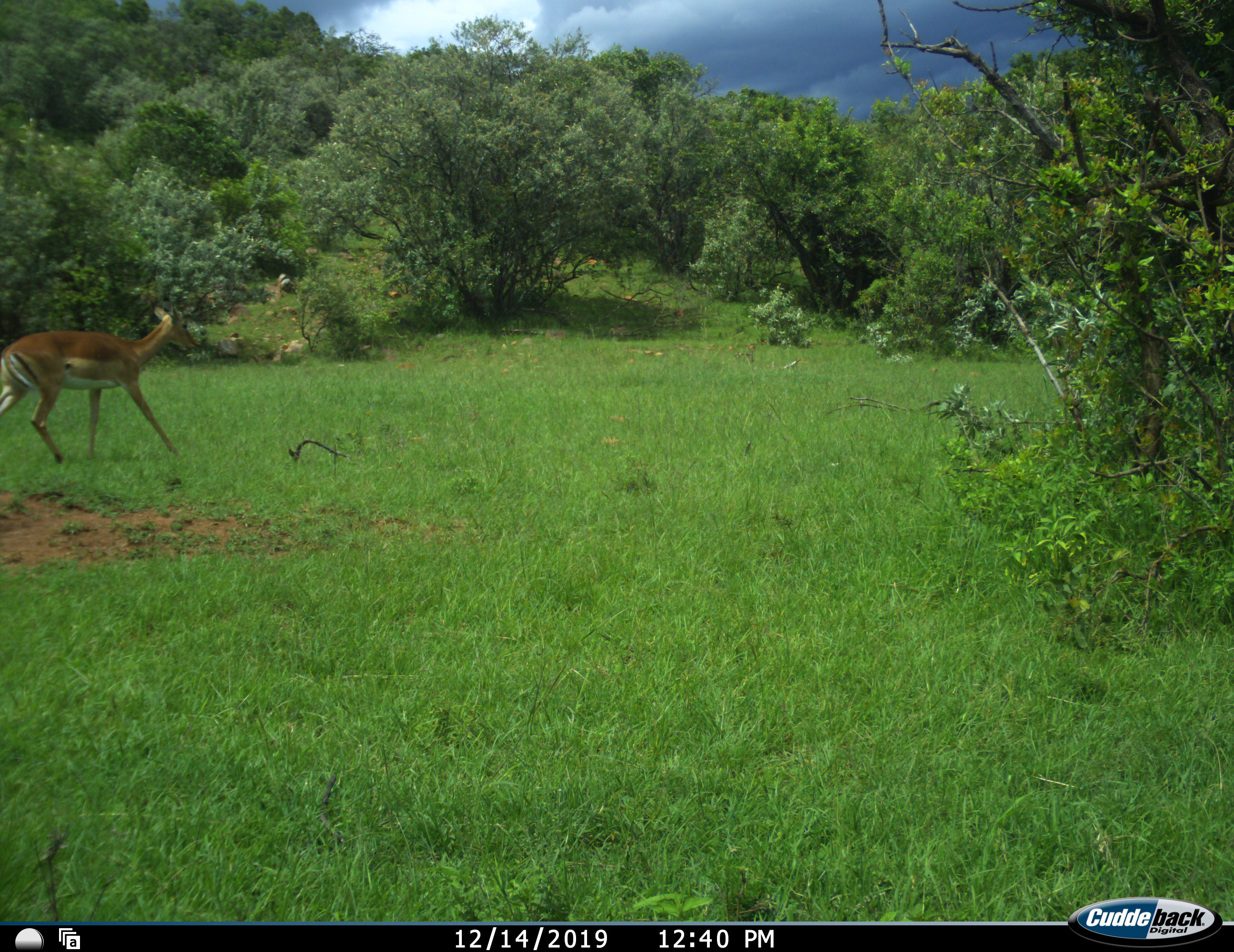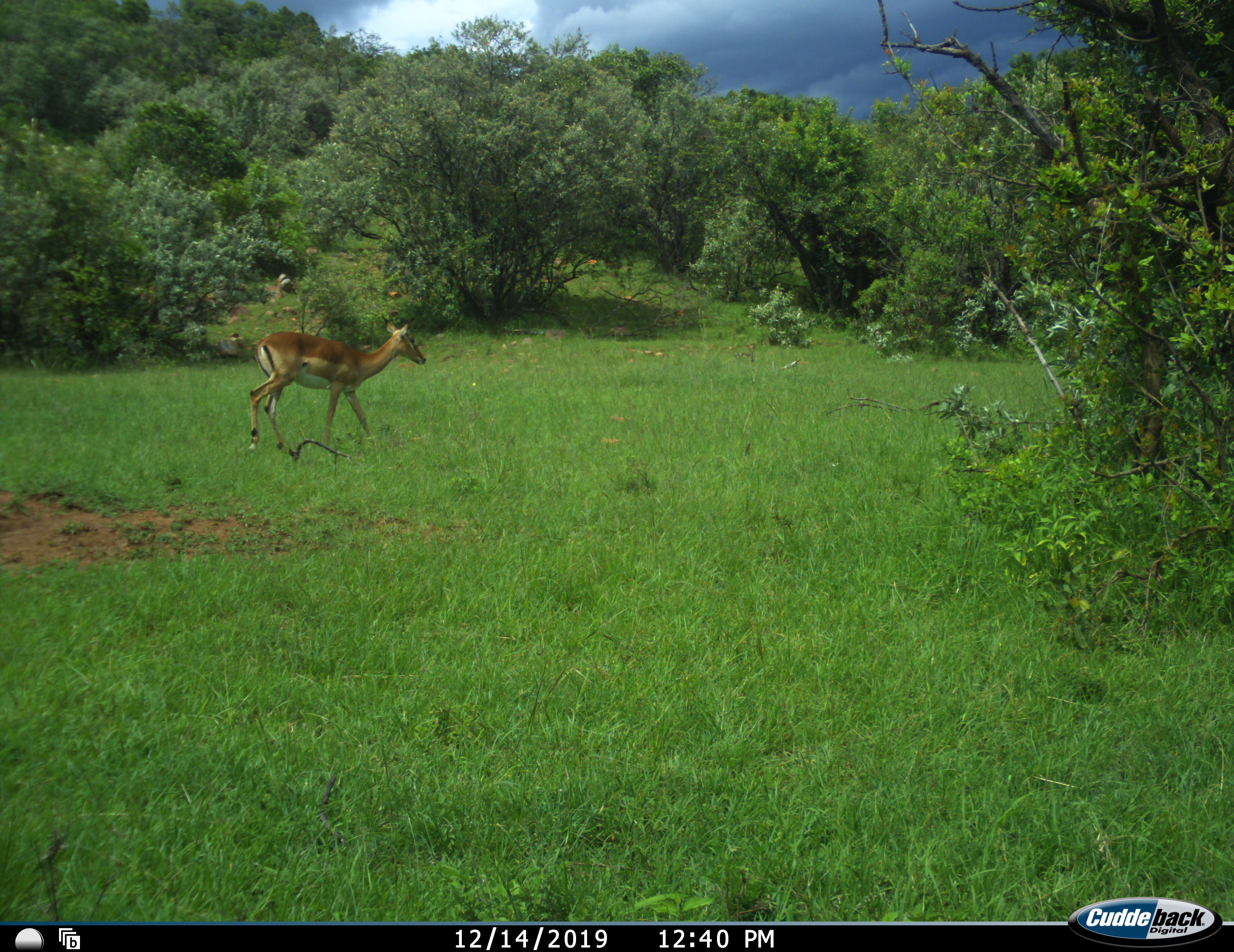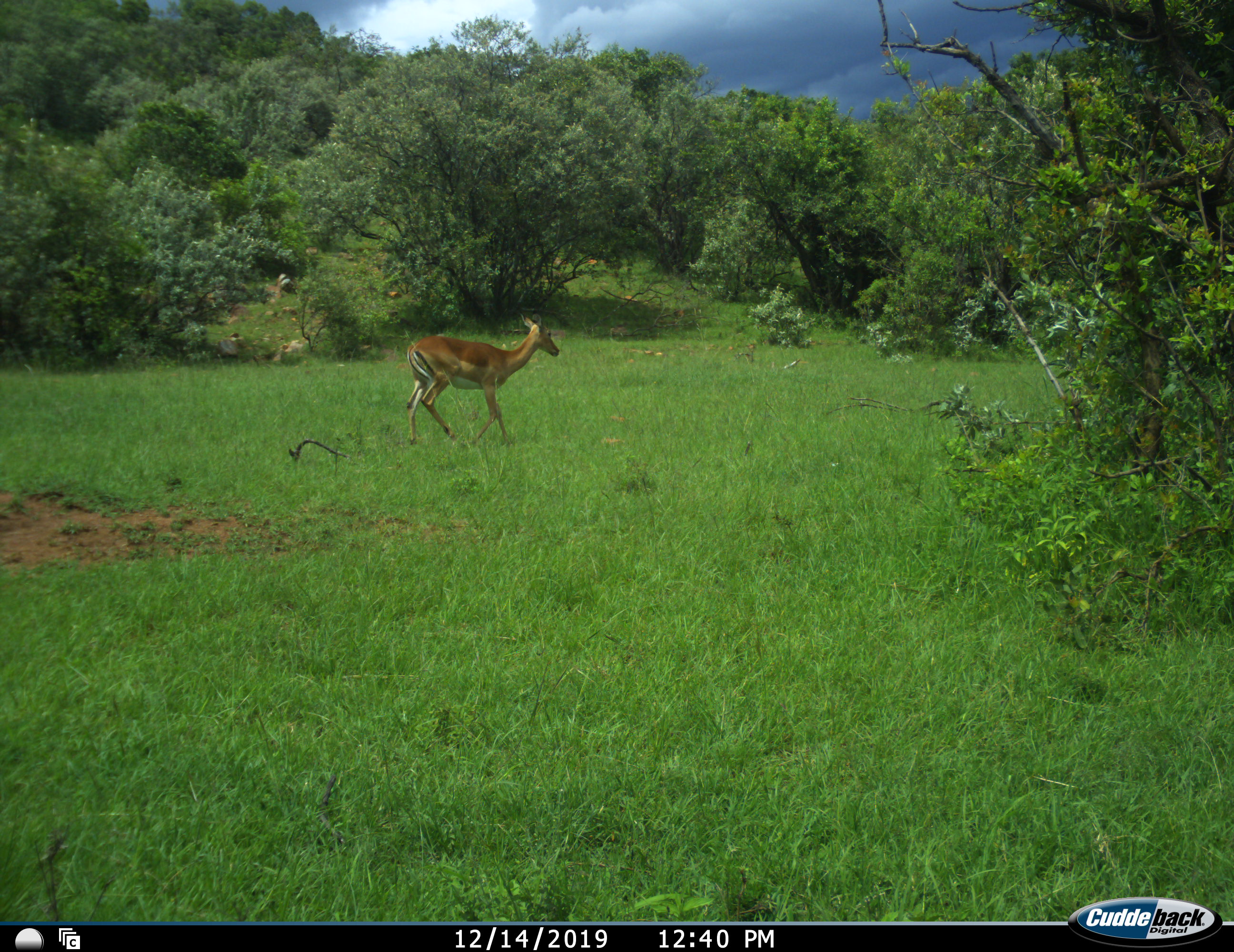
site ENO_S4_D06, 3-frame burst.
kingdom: Animalia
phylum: Chordata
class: Mammalia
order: Artiodactyla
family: Bovidae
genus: Aepyceros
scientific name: Aepyceros melampus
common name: impala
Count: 1.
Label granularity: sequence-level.